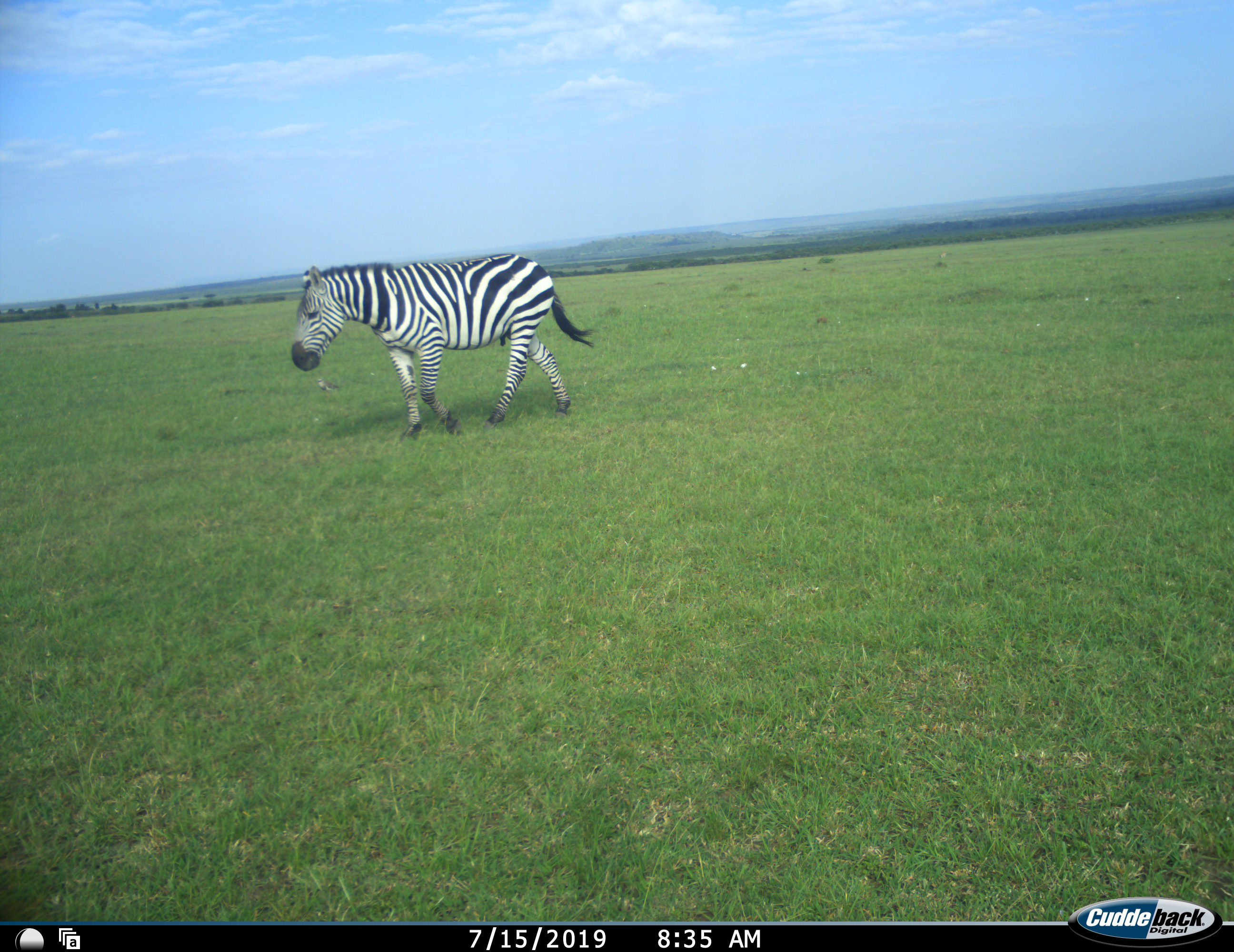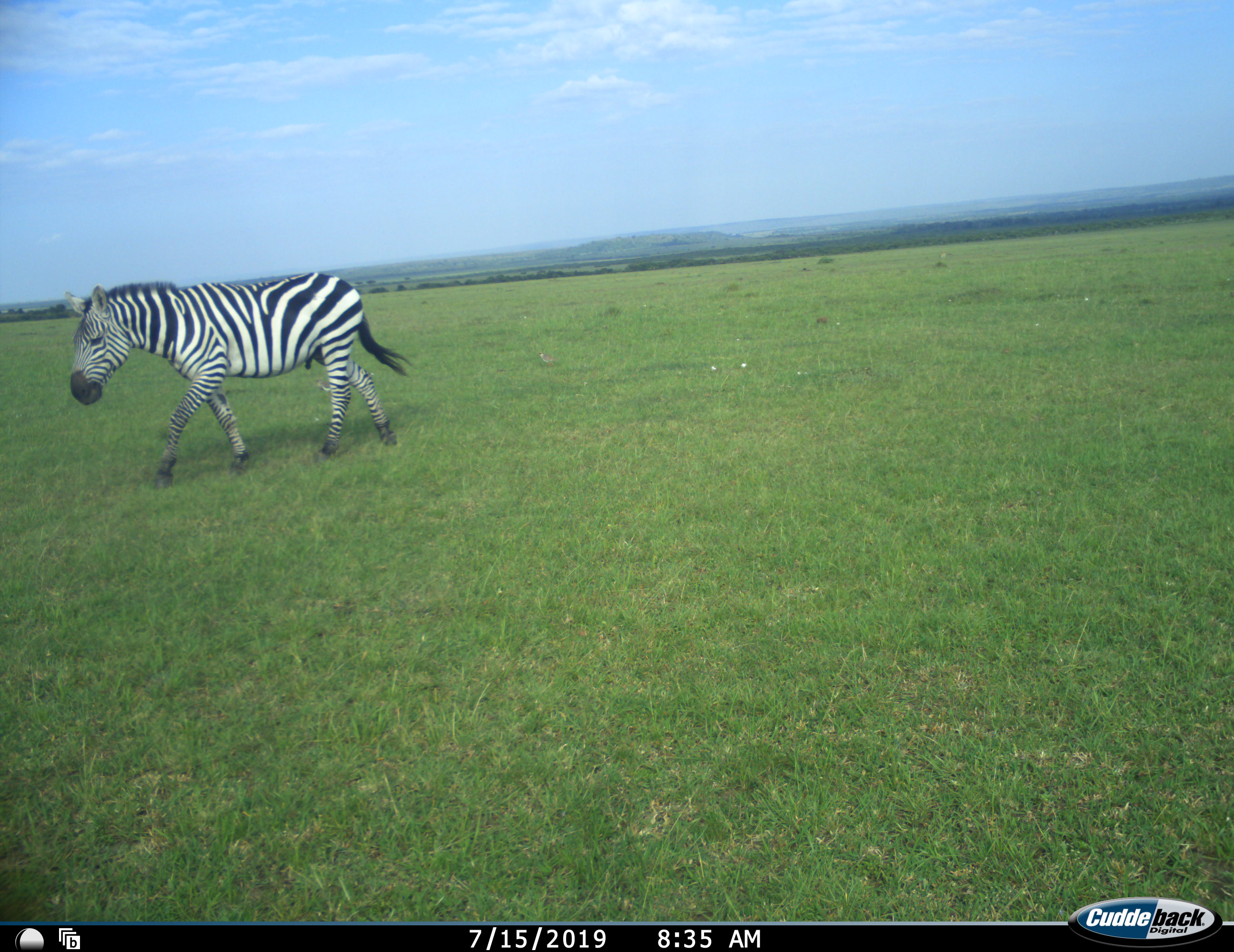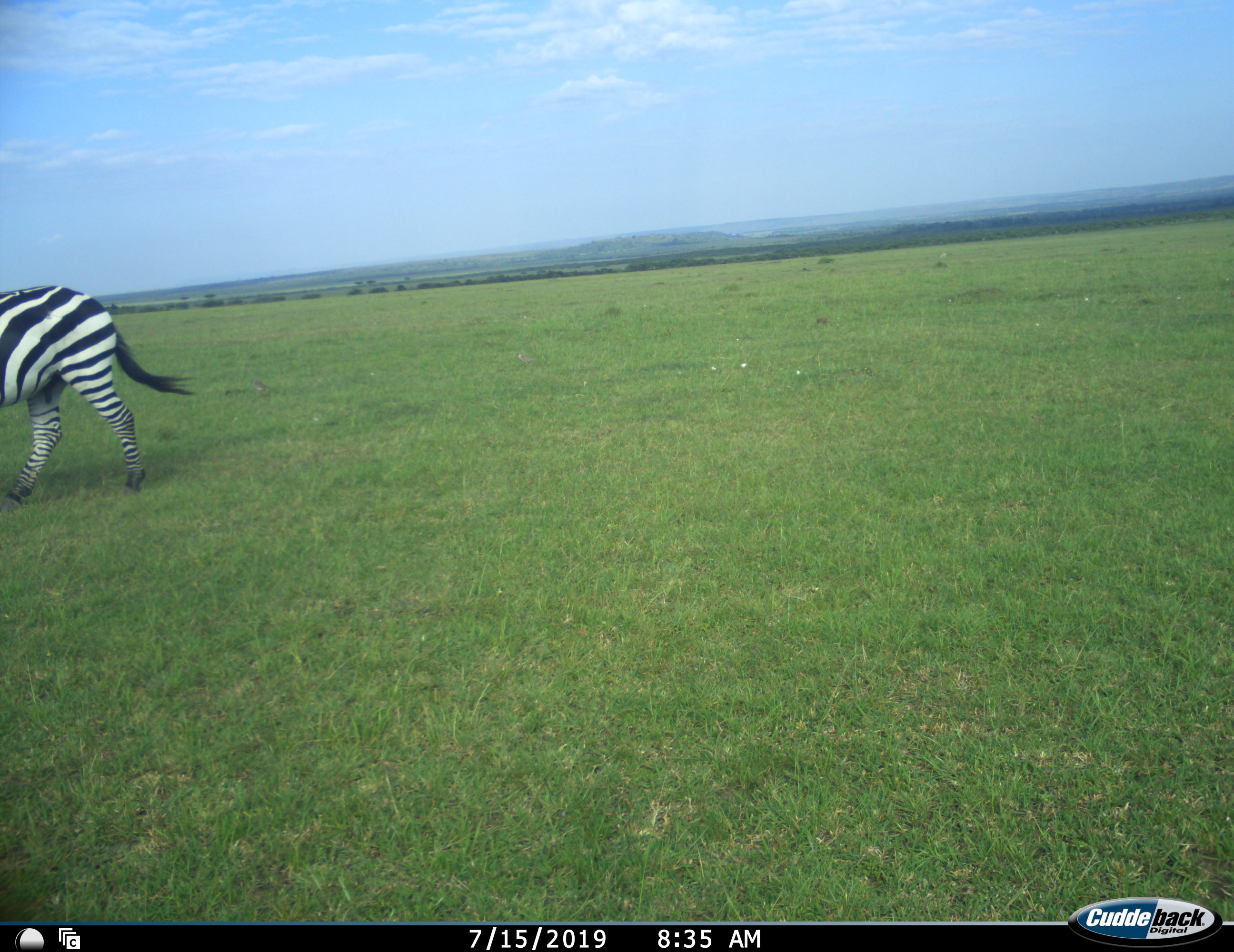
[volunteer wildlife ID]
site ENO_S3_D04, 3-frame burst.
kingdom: Animalia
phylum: Chordata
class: Mammalia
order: Perissodactyla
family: Equidae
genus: Equus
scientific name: Equus quagga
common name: plains zebra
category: zebraplains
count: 1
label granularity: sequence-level